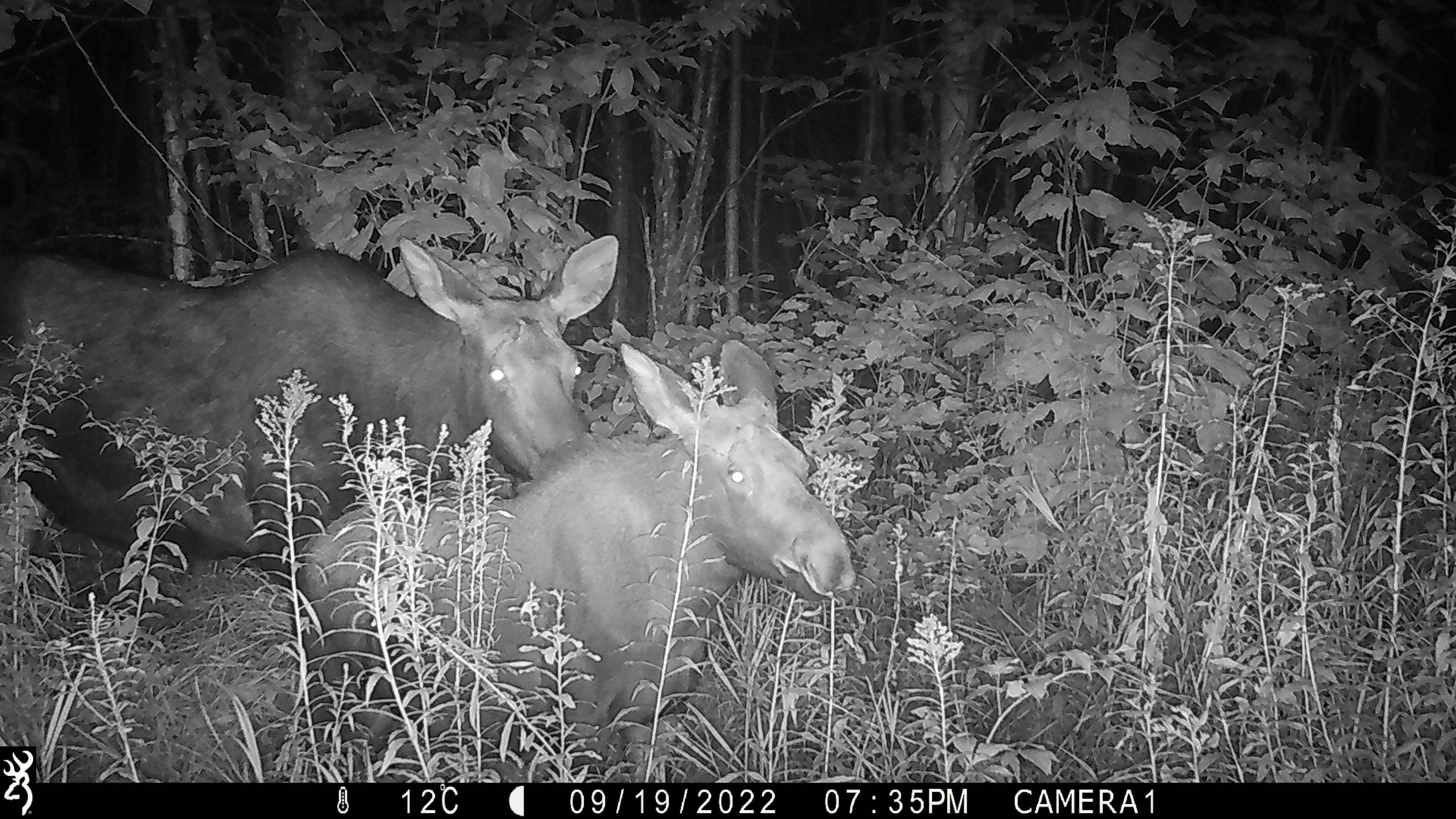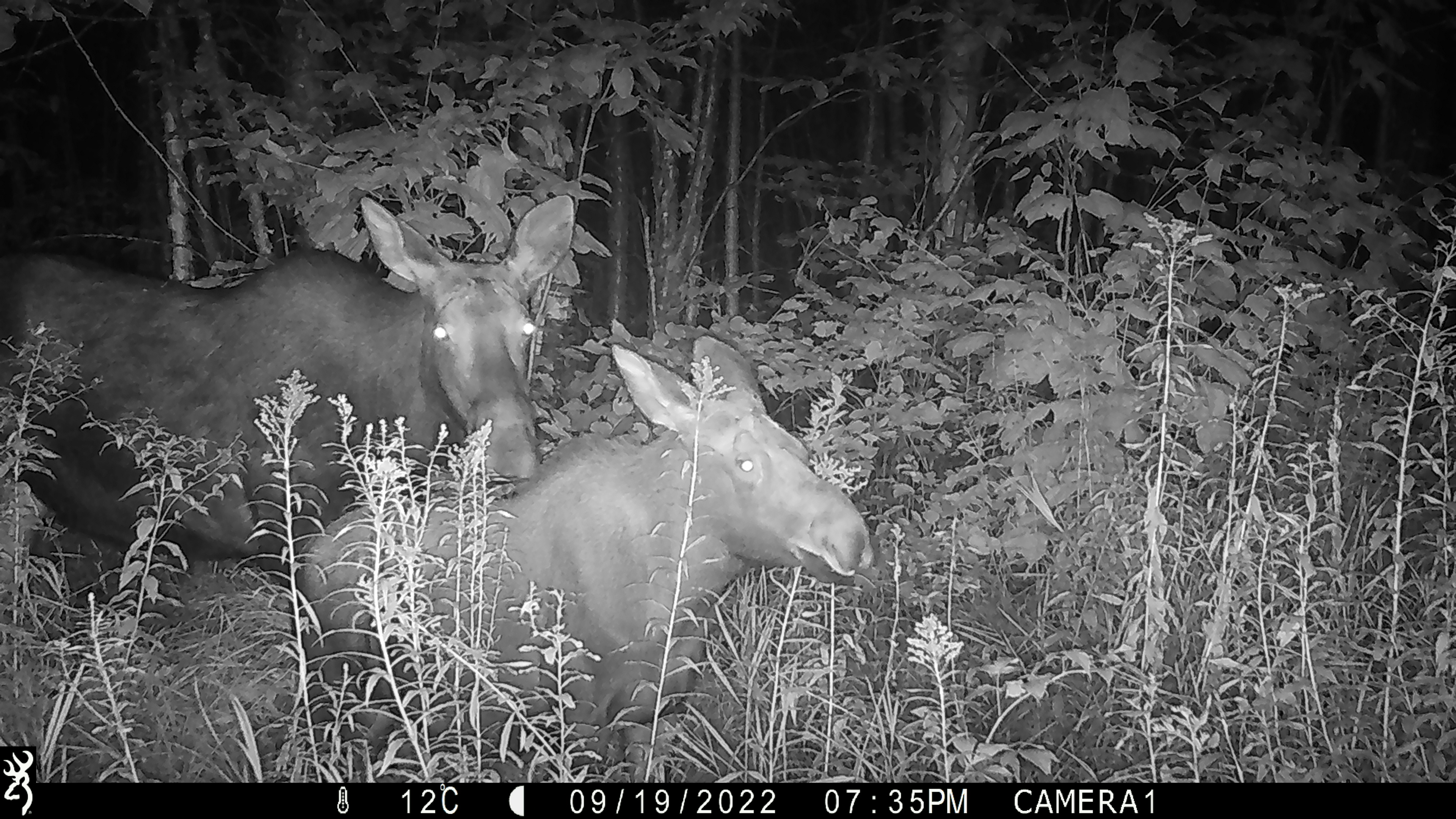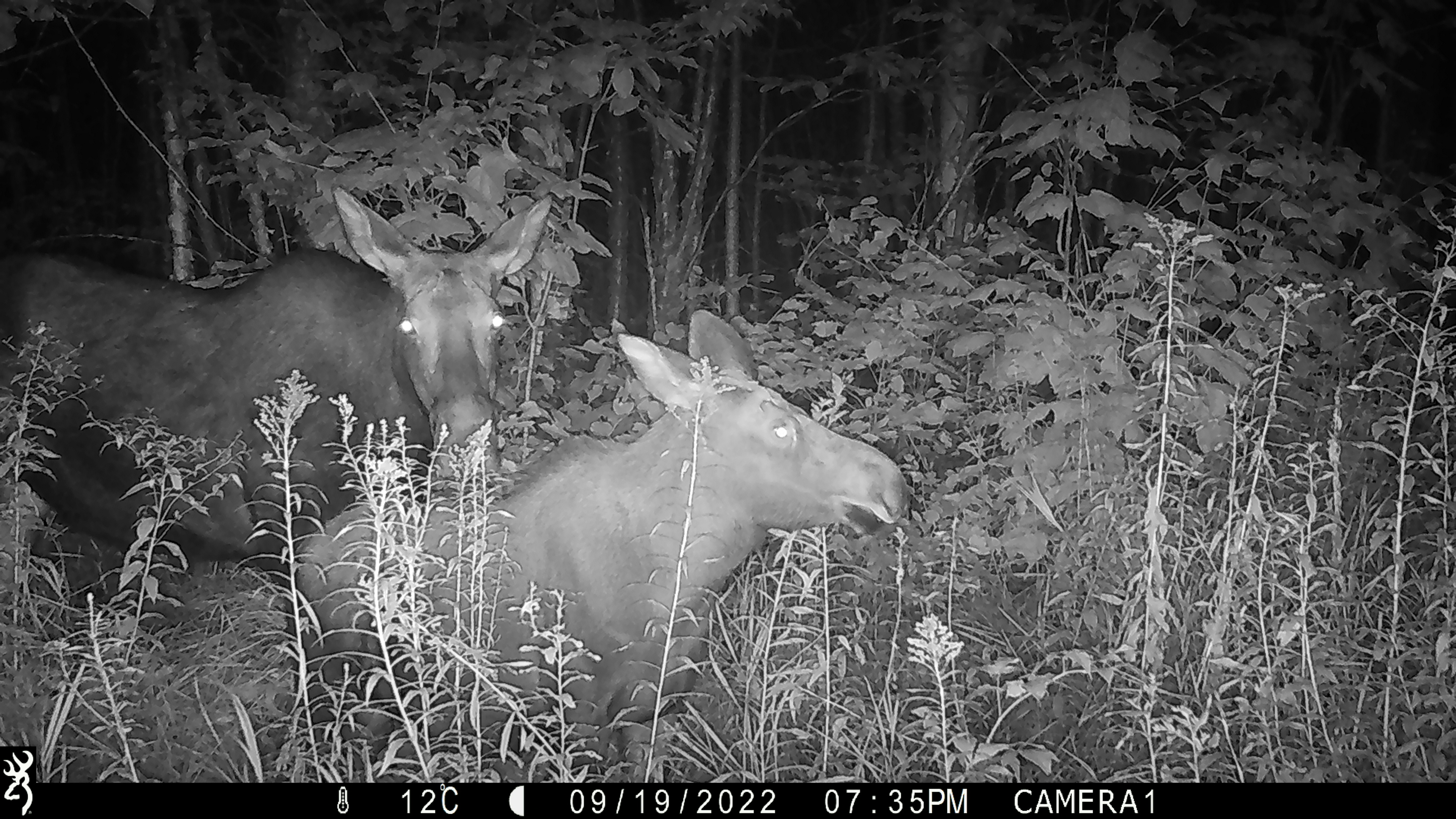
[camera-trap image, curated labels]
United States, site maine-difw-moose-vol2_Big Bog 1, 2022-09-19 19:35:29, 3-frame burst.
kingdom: Animalia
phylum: Chordata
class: Mammalia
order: Artiodactyla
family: Cervidae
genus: Alces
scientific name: Alces alces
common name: moose